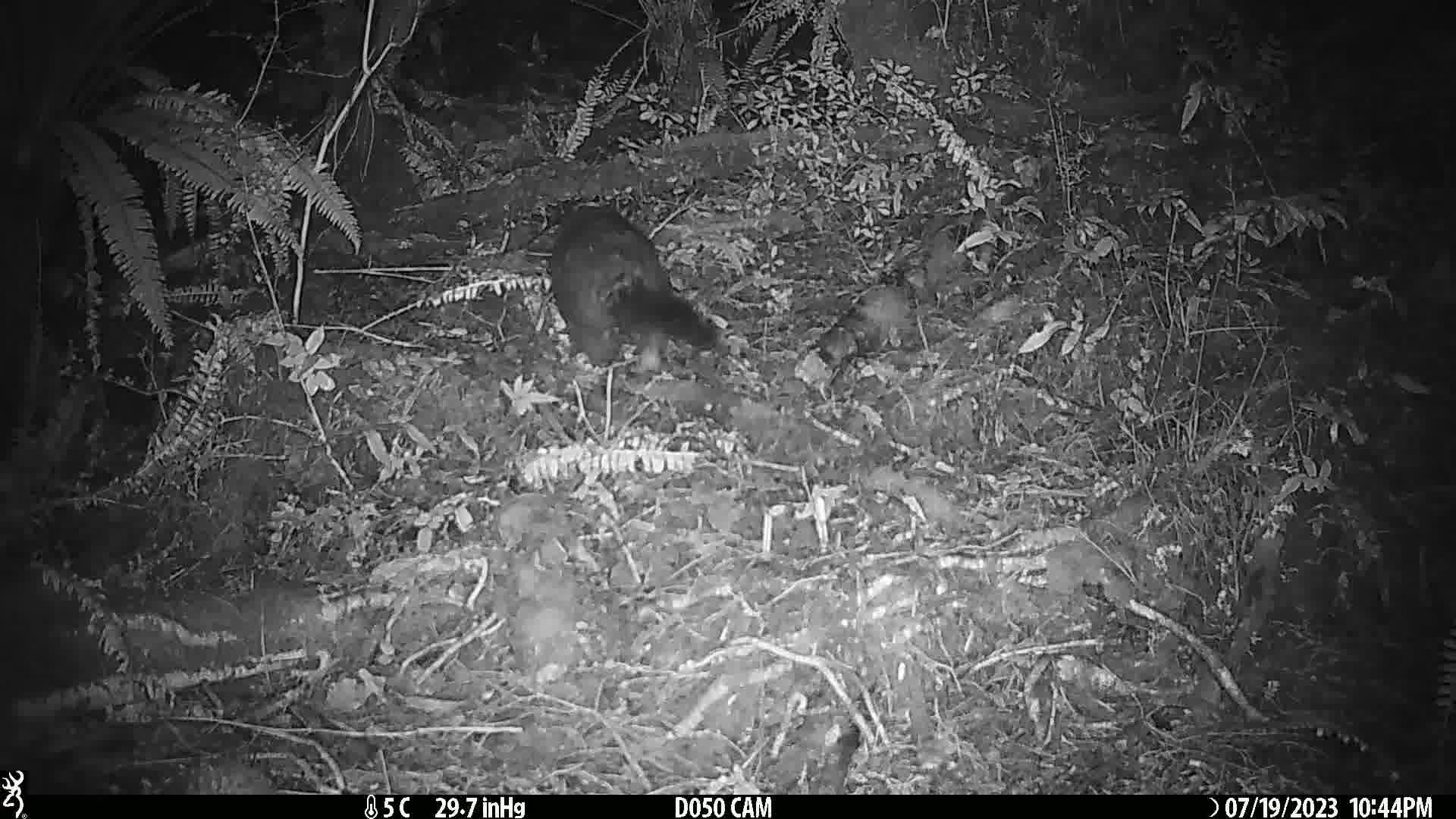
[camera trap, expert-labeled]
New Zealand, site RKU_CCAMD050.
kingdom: Animalia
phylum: Chordata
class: Mammalia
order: Diprotodontia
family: Phalangeridae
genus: Trichosurus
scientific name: Trichosurus vulpecula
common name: common brushtail possum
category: possum